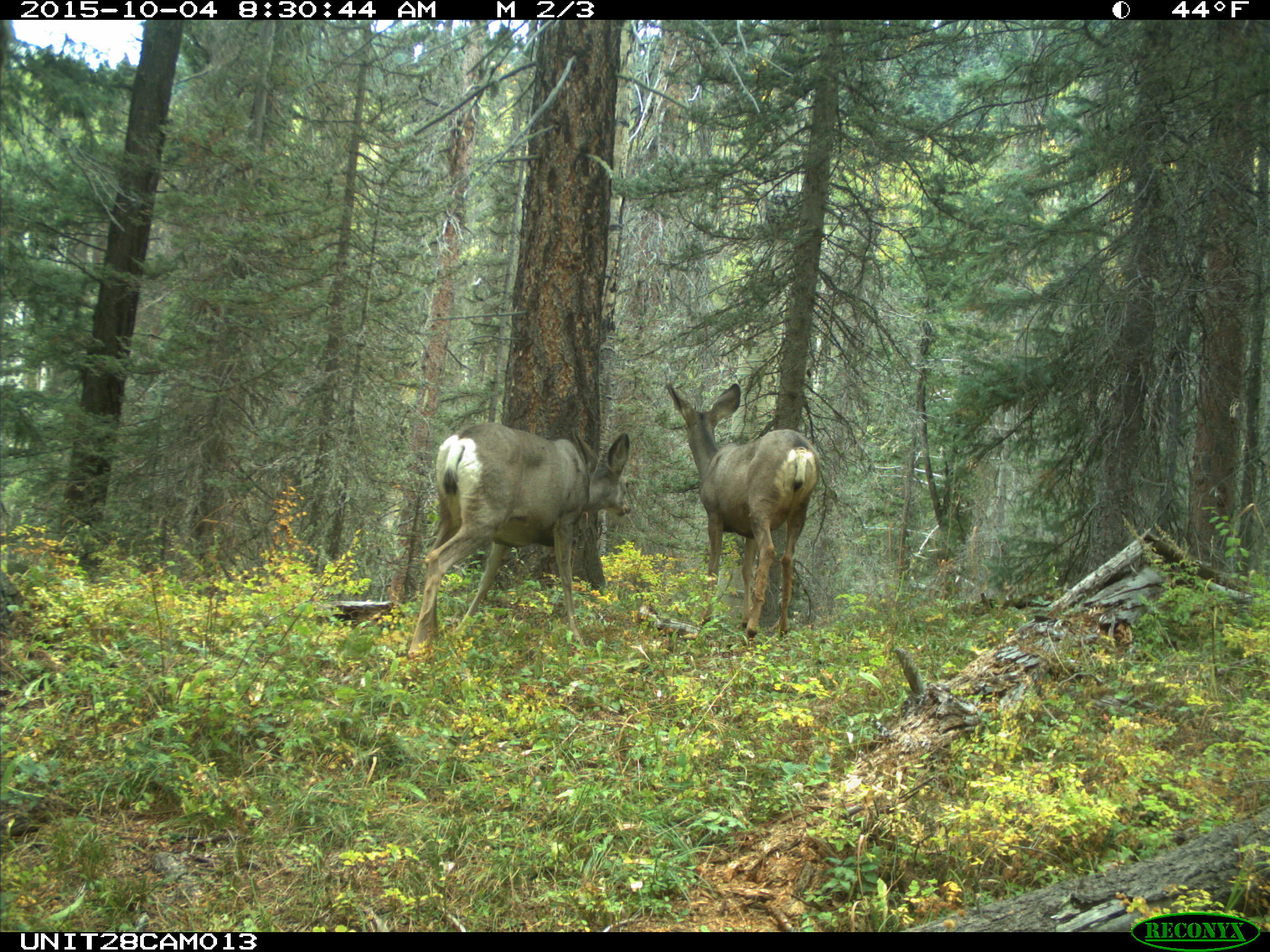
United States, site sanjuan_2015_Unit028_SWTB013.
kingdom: Animalia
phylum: Chordata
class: Mammalia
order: Artiodactyla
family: Cervidae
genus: Odocoileus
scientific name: Odocoileus hemionus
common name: mule deer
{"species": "Odocoileus hemionus (mule deer)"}